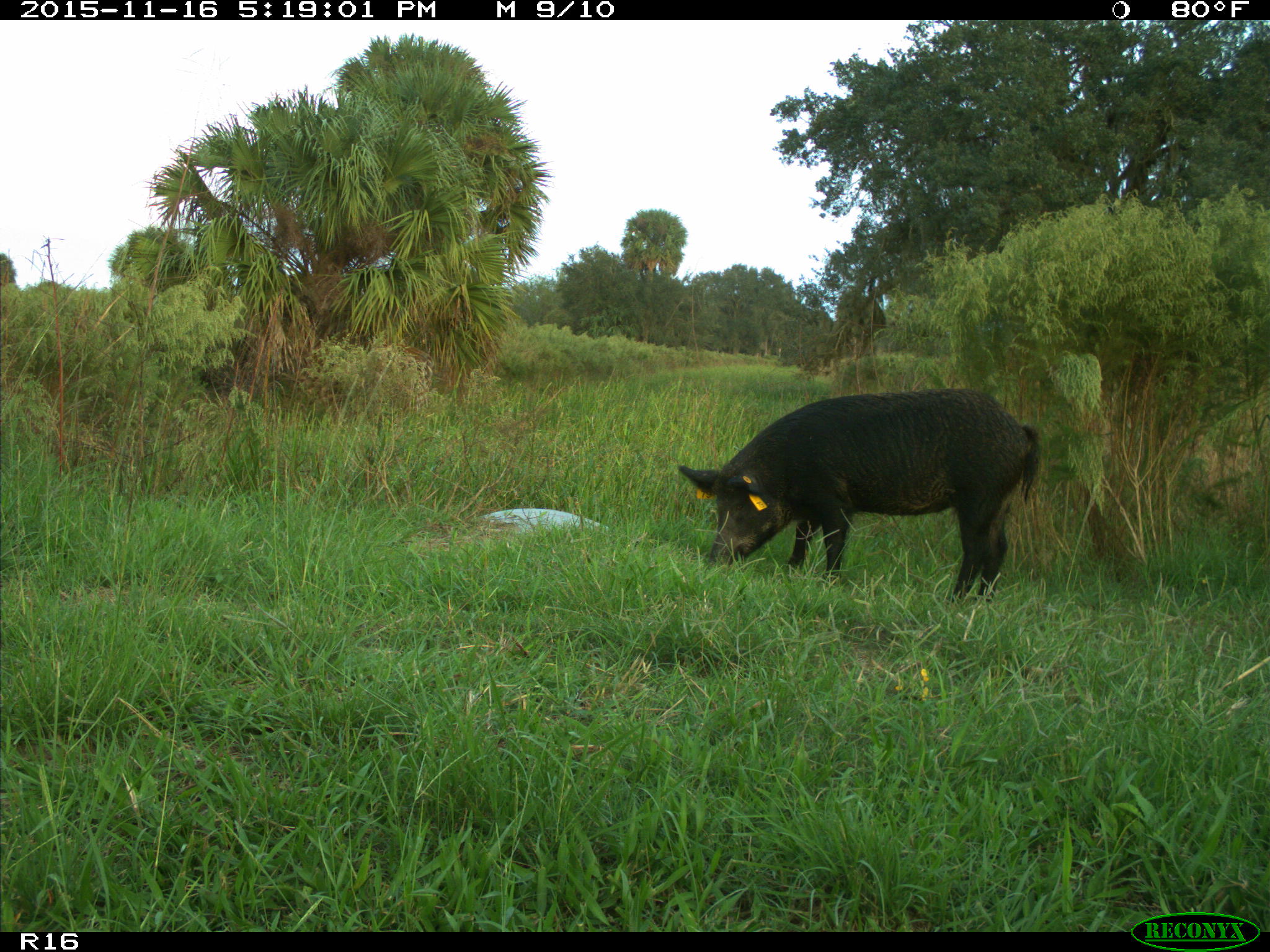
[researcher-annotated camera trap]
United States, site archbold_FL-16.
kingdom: Animalia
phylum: Chordata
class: Mammalia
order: Artiodactyla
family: Suidae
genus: Sus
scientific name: Sus scrofa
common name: wild boar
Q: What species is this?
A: Sus scrofa (wild boar).